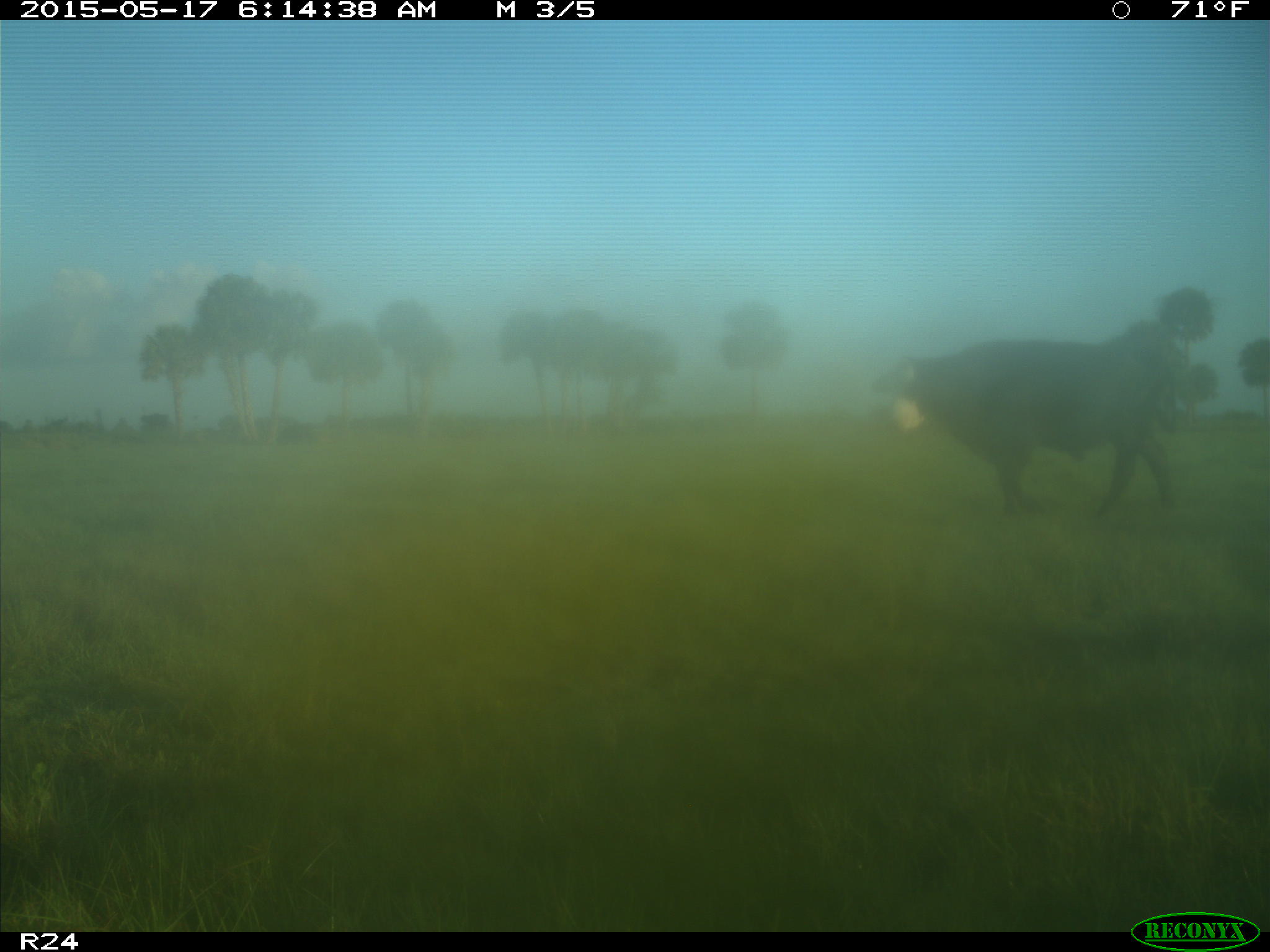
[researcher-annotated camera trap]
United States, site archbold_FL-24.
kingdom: Animalia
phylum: Chordata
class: Mammalia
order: Artiodactyla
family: Bovidae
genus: Bos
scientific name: Bos taurus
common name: domestic cow